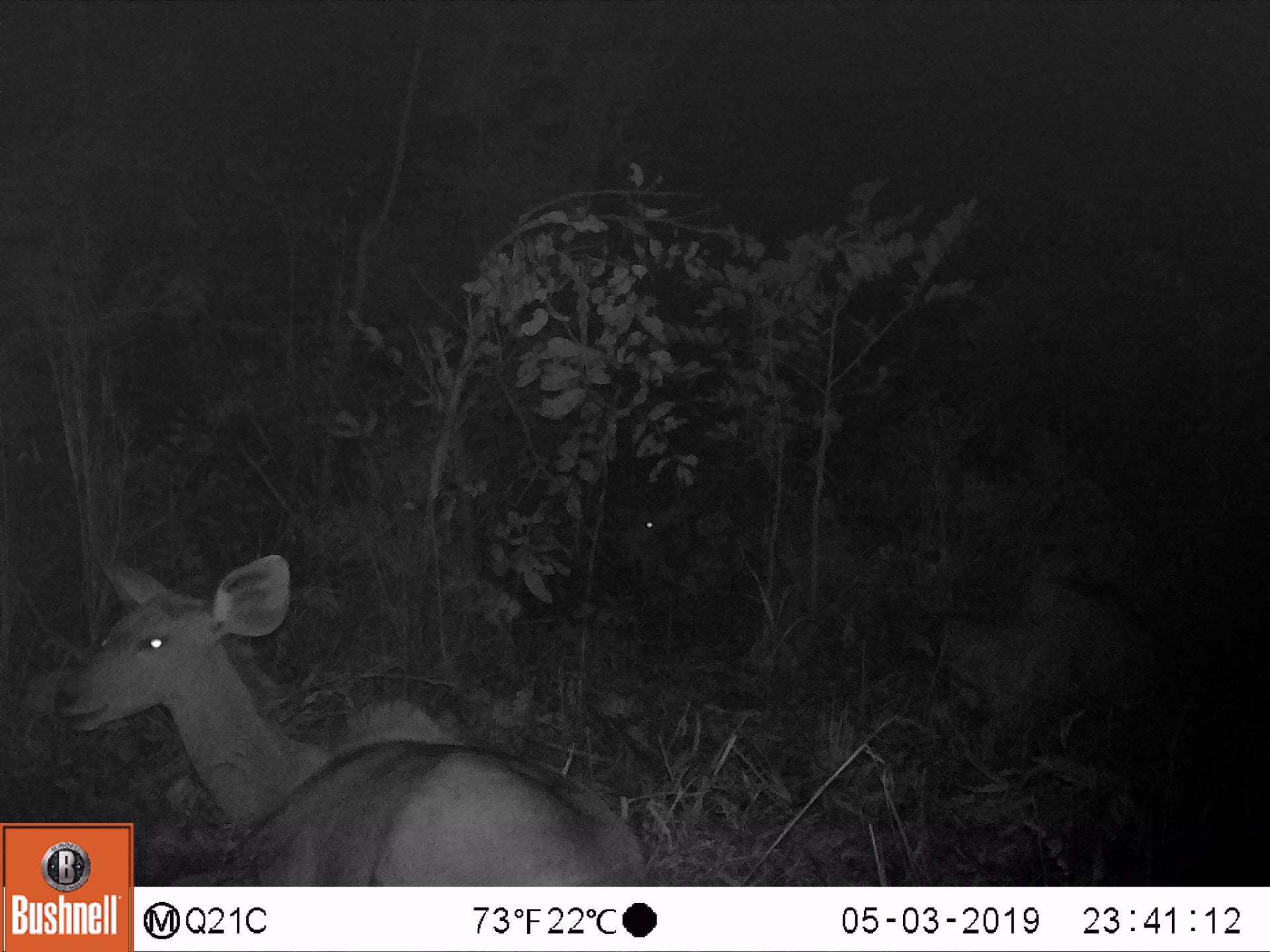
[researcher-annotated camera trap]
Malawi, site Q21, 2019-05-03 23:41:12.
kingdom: Animalia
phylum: Chordata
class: Mammalia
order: Artiodactyla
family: Bovidae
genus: Tragelaphus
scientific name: Tragelaphus strepsiceros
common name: greater kudu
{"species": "greater kudu (Tragelaphus strepsiceros)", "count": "2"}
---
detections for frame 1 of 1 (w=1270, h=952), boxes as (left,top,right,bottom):
greater kudu: (59,549,627,819); (595,492,717,595)